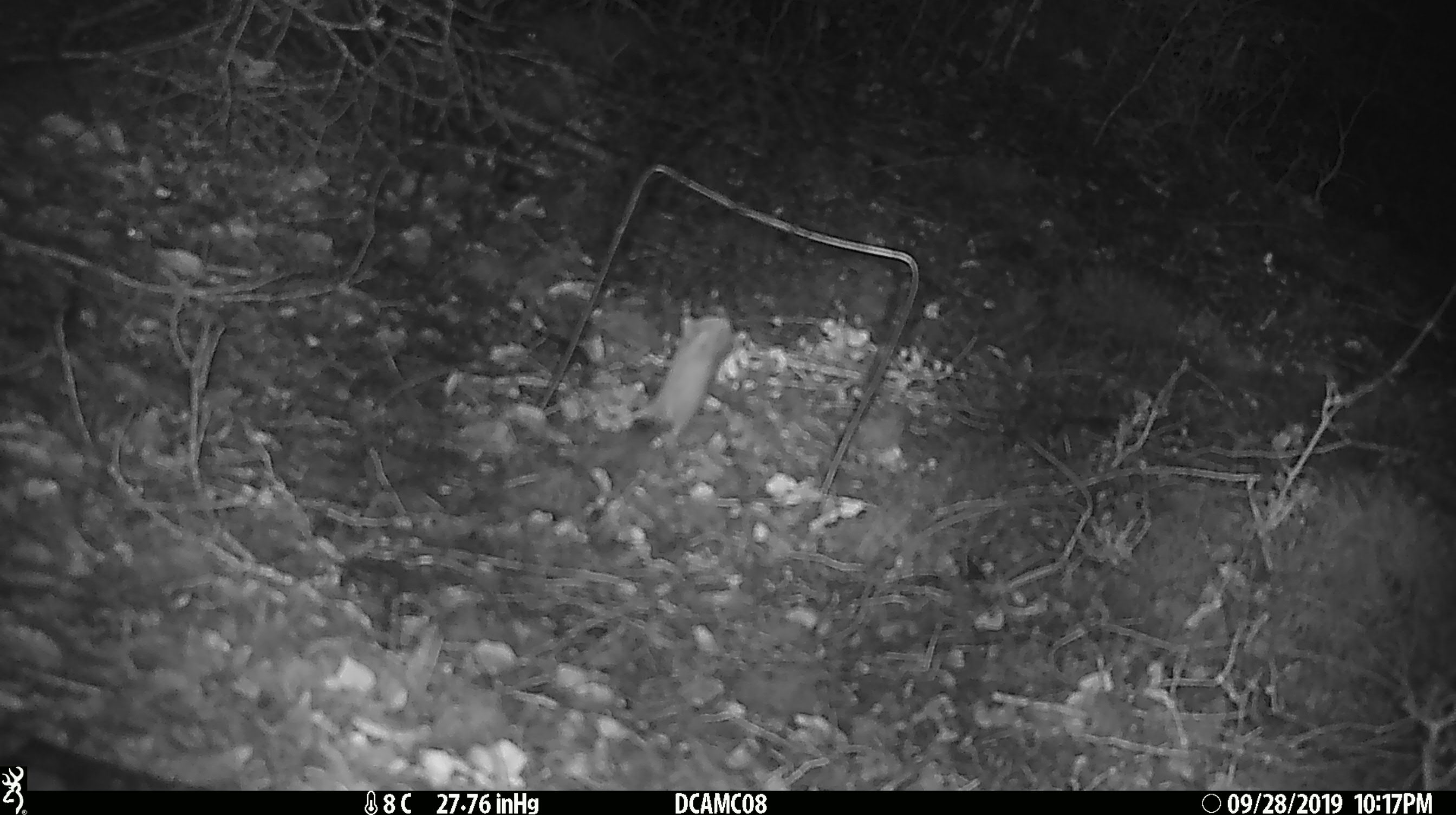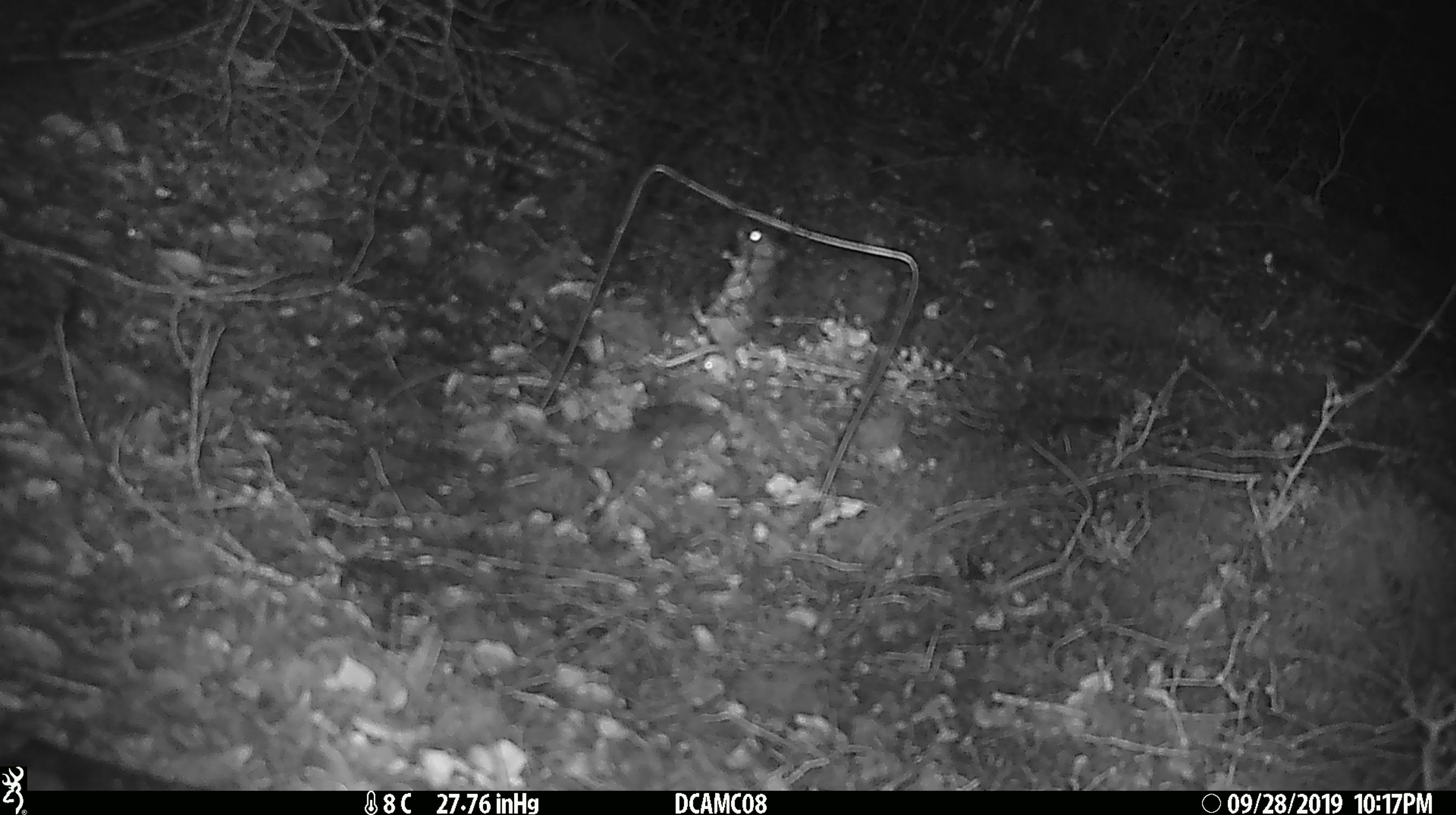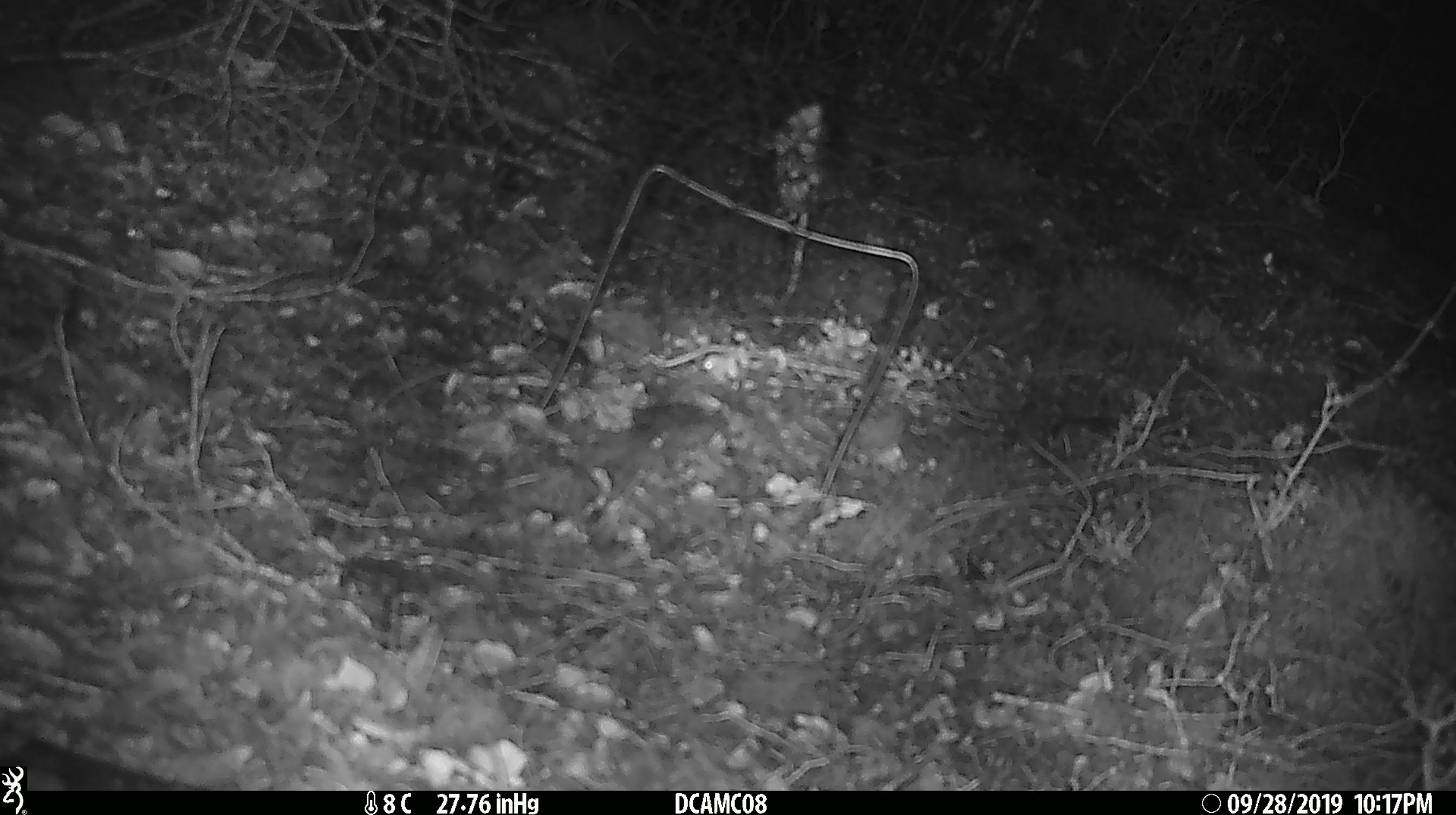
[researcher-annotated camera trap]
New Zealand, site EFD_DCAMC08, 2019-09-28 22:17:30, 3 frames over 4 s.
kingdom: Animalia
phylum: Chordata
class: Mammalia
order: Rodentia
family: Muridae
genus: Mus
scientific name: Mus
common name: mouse